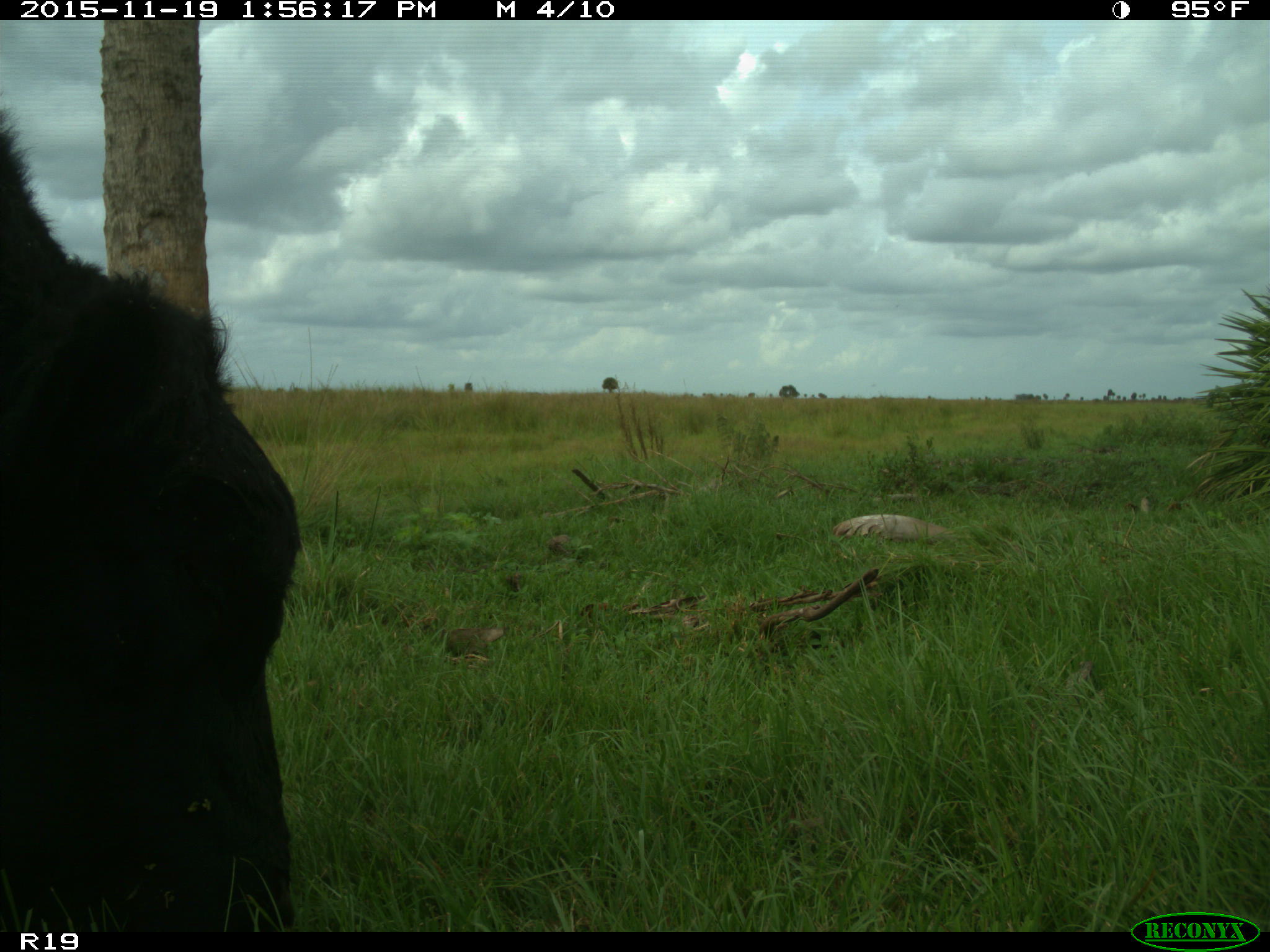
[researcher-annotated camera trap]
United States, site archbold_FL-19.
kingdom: Animalia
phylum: Chordata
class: Mammalia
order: Artiodactyla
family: Bovidae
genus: Bos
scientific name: Bos taurus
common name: domestic cow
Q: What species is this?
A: Bos taurus (domestic cow).